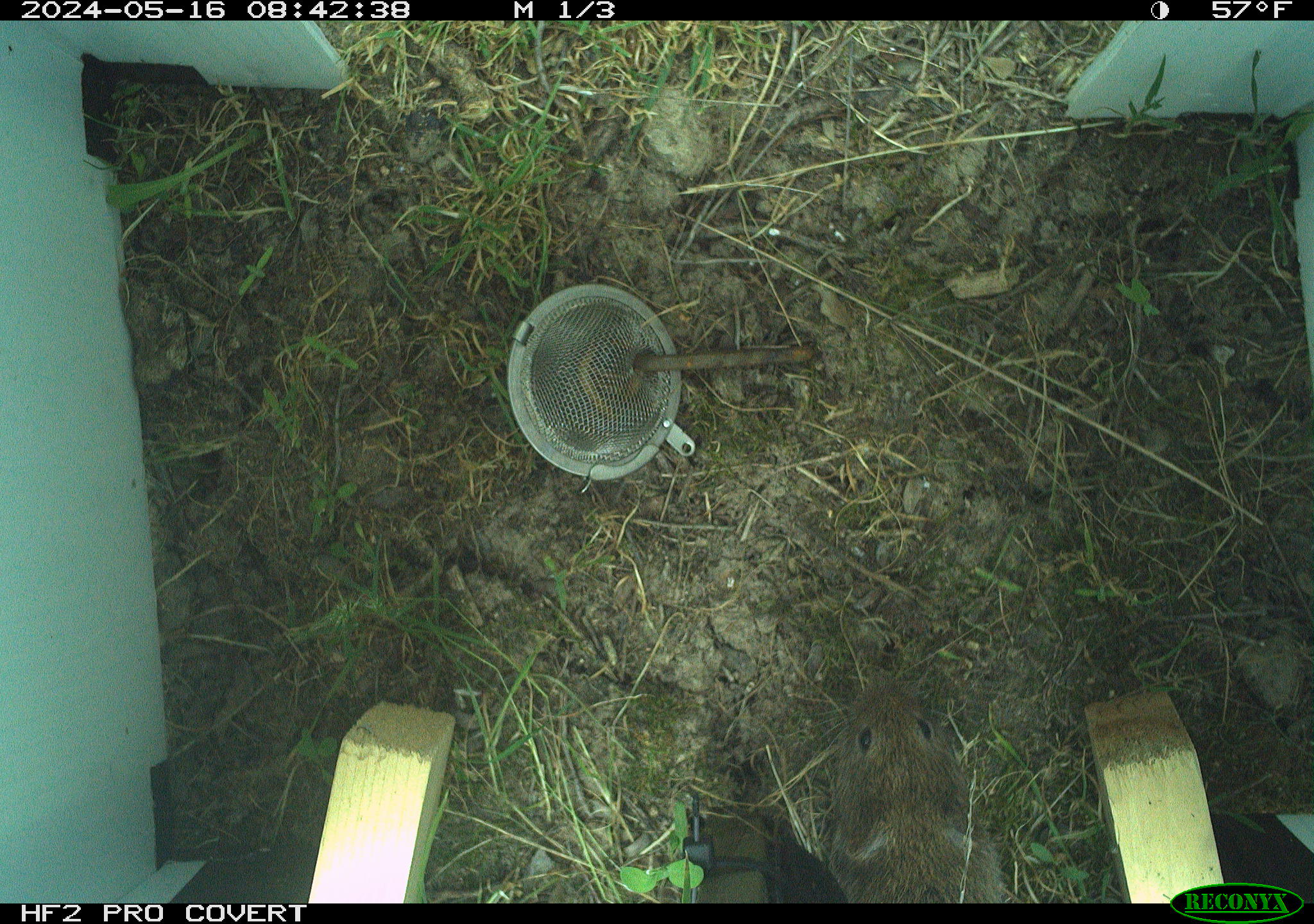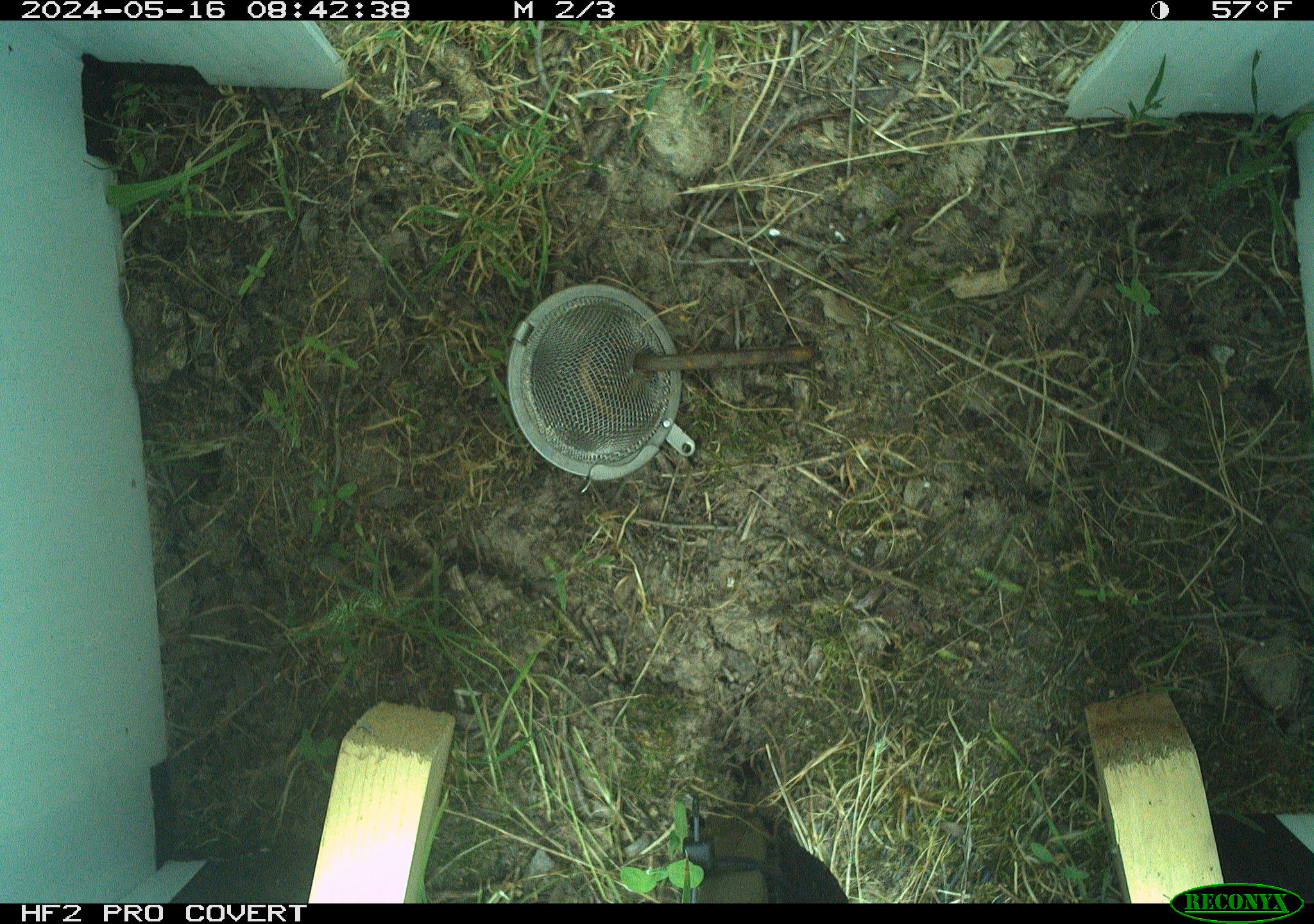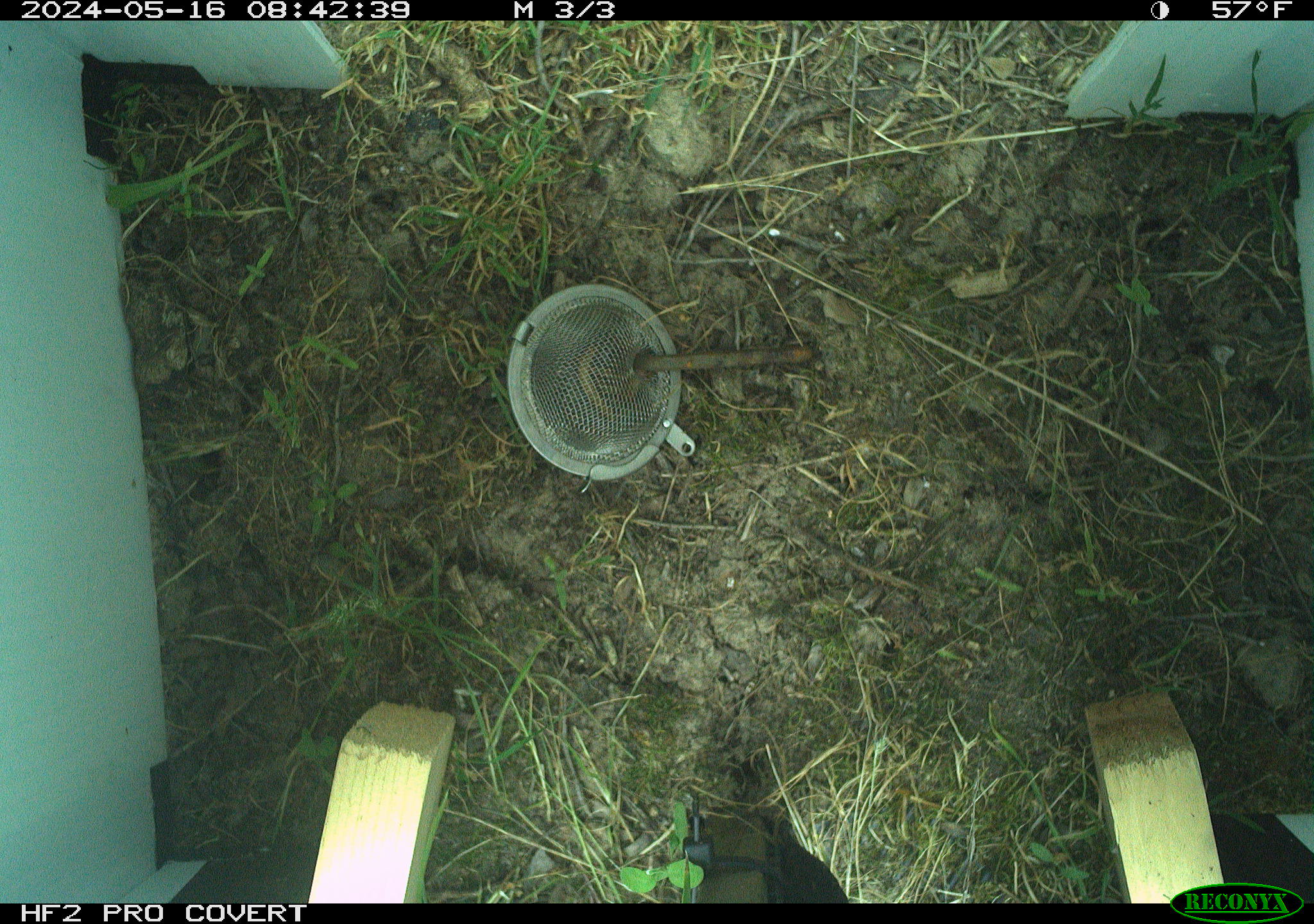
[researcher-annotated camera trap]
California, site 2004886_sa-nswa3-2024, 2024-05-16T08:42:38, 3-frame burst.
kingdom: Animalia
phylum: Chordata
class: Mammalia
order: Rodentia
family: Cricetidae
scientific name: Arvicolinae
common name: voles, lemmings, and muskrats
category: arvicolinae subfamily